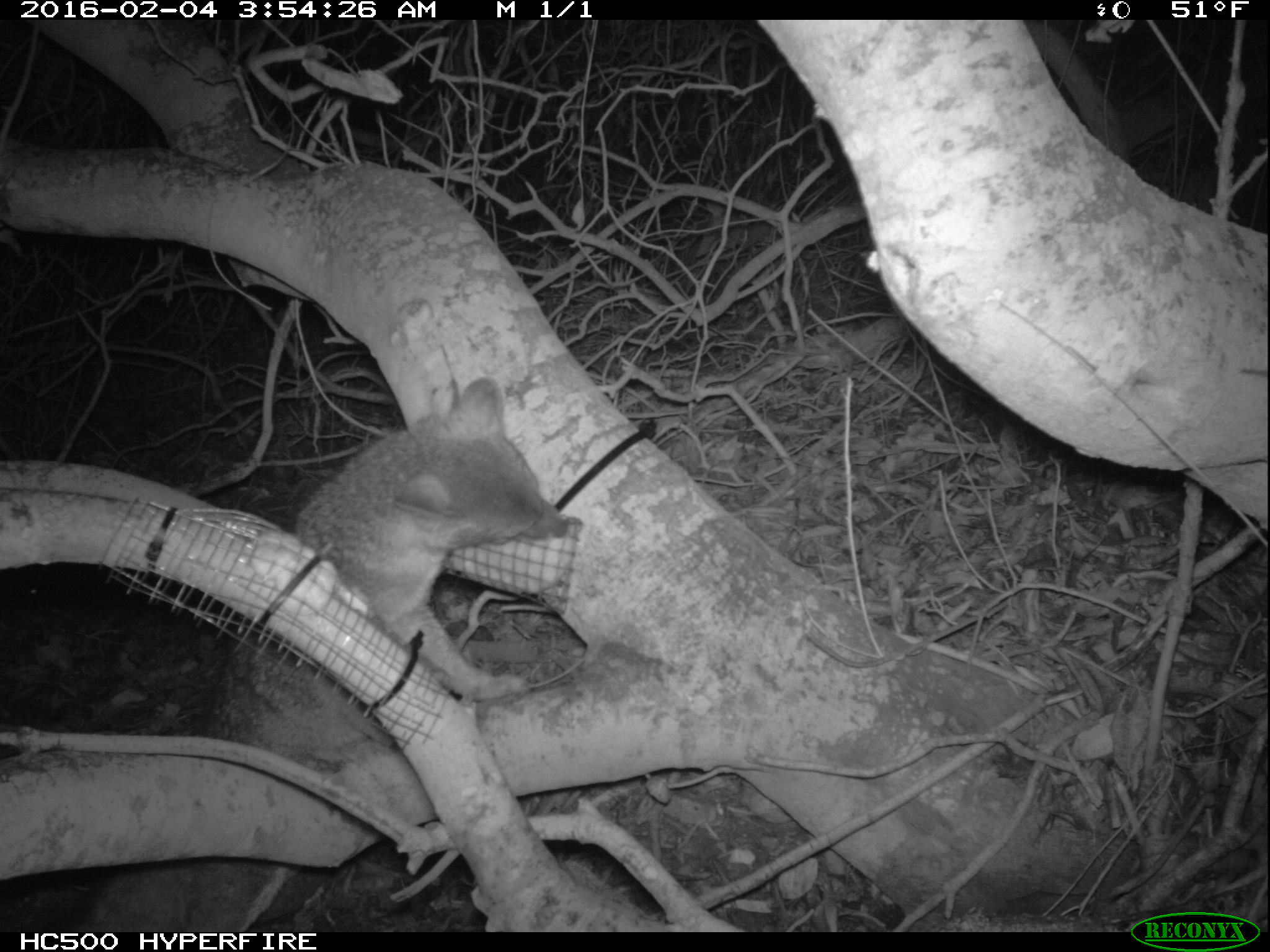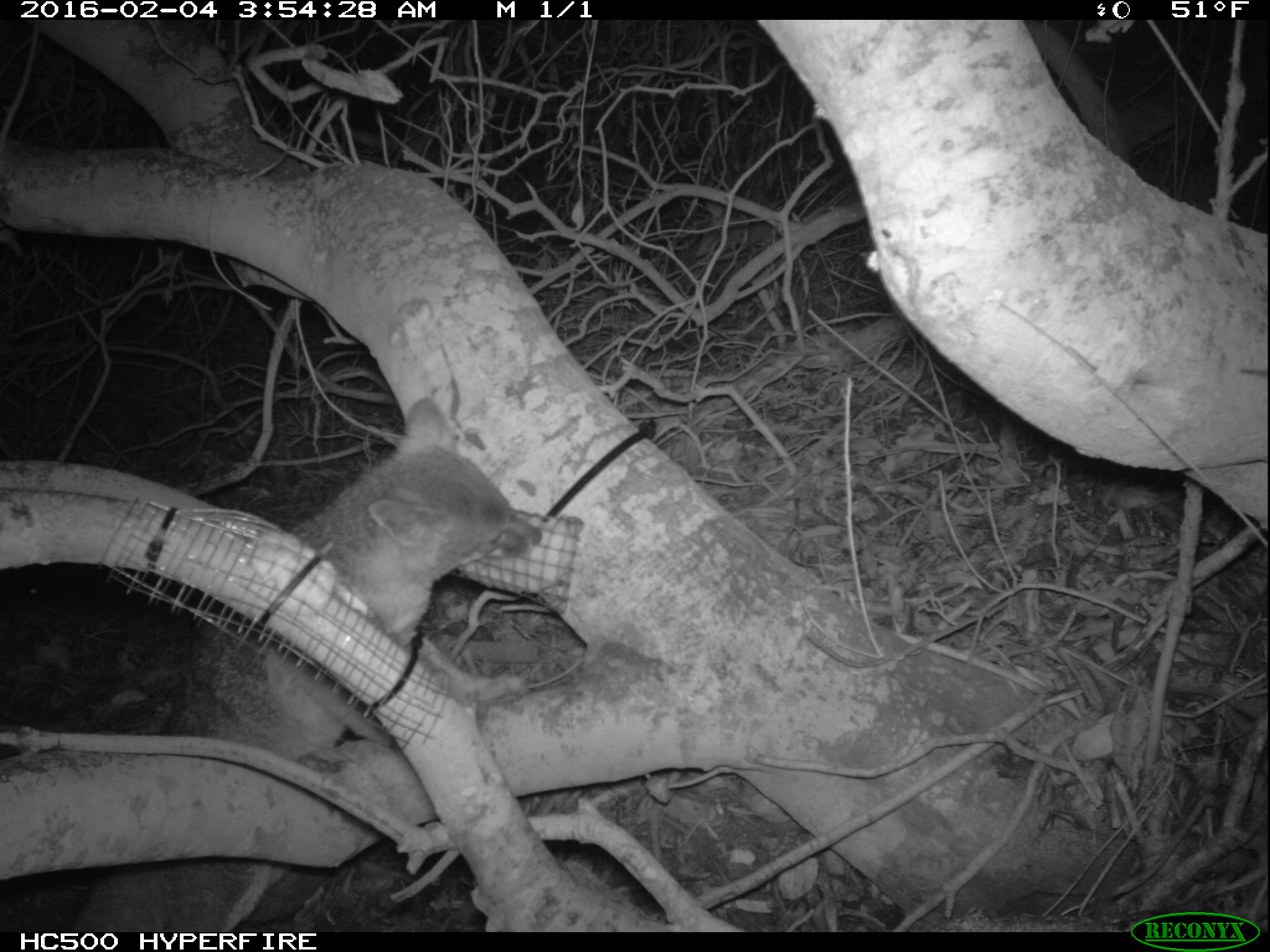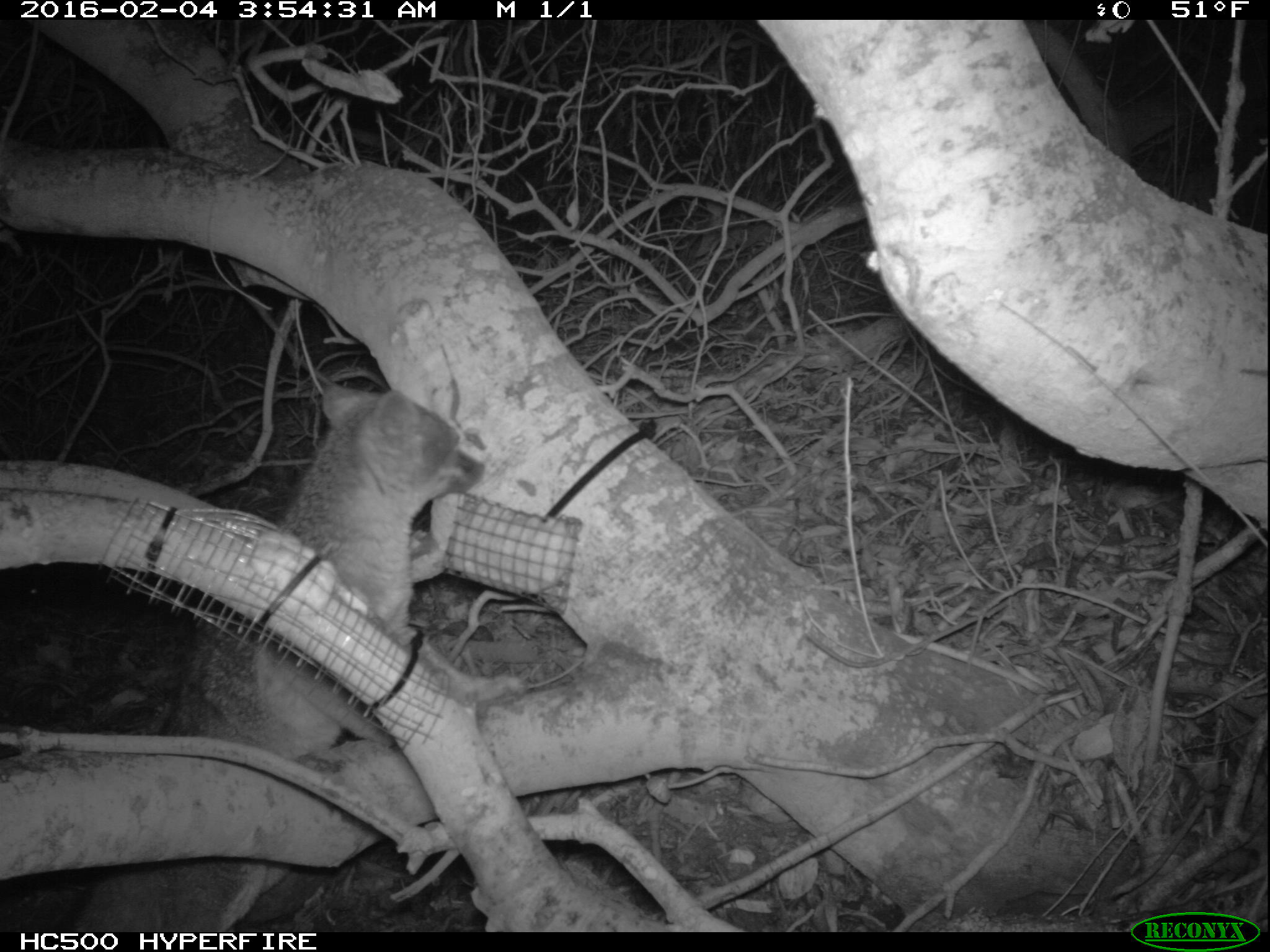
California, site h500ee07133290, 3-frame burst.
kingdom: Animalia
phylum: Chordata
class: Mammalia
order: Carnivora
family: Canidae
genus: Urocyon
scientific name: Urocyon littoralis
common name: island fox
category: fox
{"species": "fox (island fox) (Urocyon littoralis)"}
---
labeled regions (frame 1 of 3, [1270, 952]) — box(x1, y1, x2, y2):
fox: box(69, 379, 568, 930)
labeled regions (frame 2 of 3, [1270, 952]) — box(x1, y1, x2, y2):
fox: box(72, 395, 539, 928)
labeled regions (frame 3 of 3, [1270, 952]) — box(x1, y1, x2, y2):
fox: box(57, 385, 526, 932)